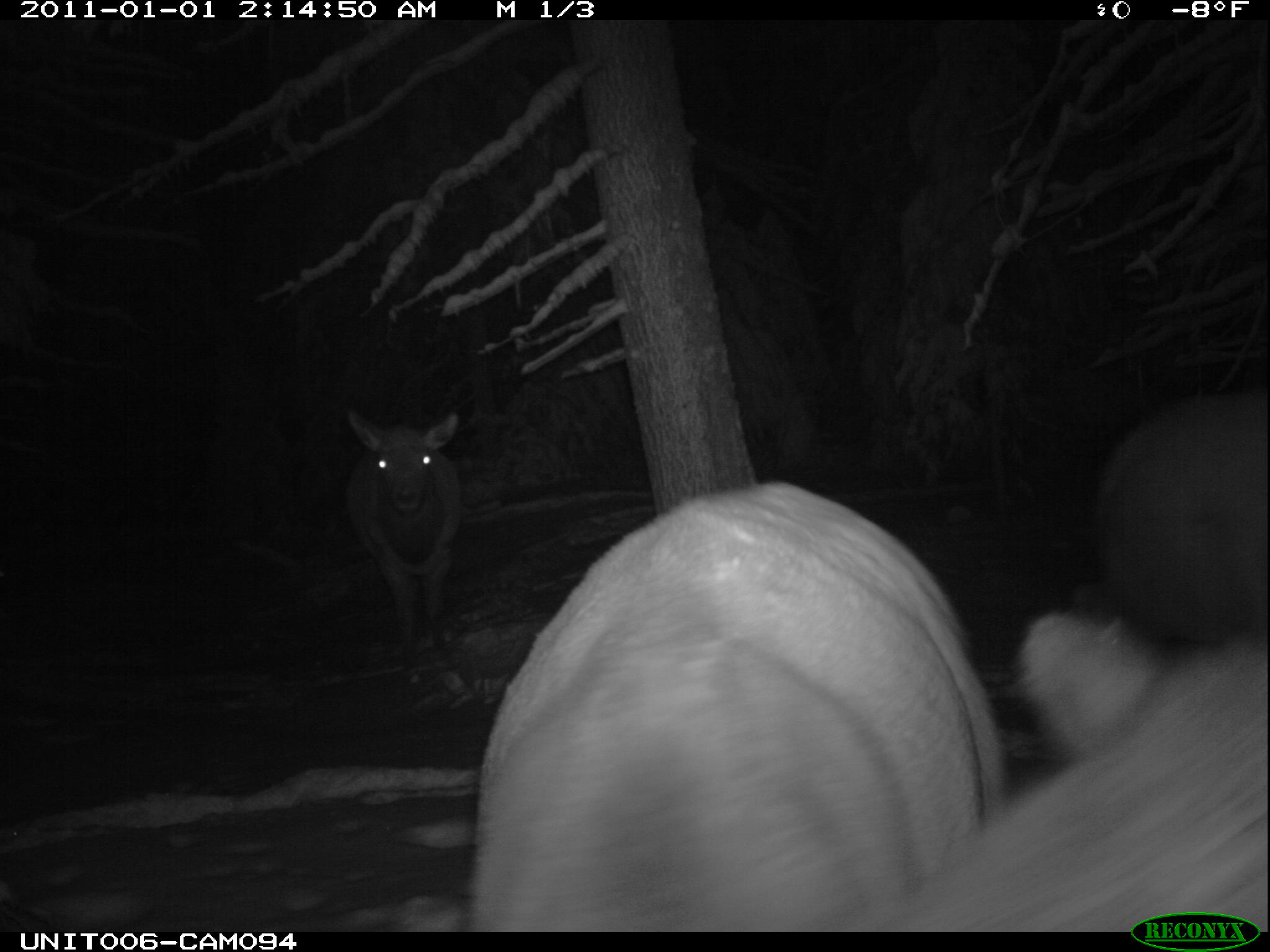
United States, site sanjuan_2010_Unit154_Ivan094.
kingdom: Animalia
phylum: Chordata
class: Mammalia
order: Artiodactyla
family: Cervidae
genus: Cervus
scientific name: Cervus elaphus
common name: red deer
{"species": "Cervus elaphus (red deer)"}